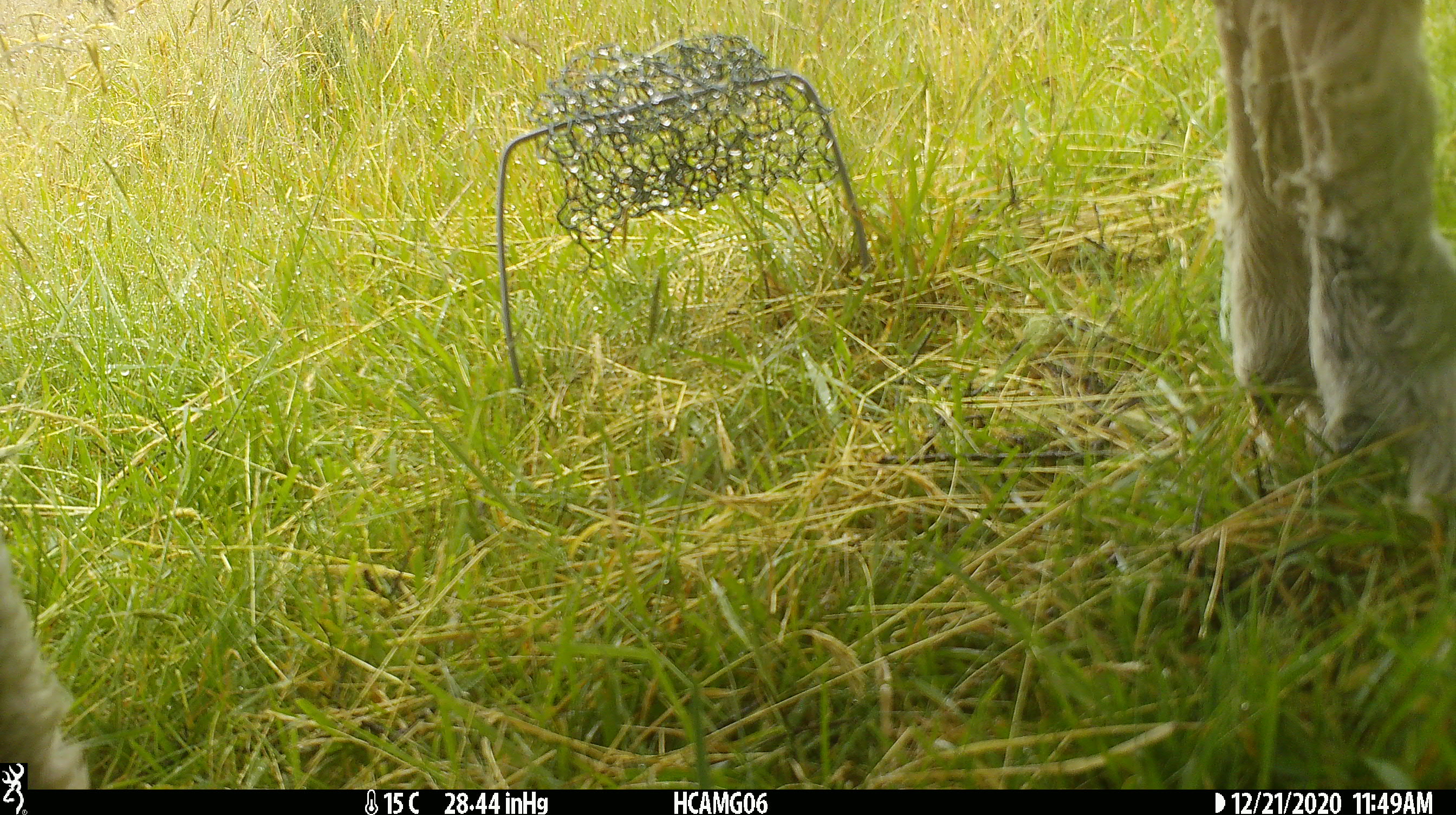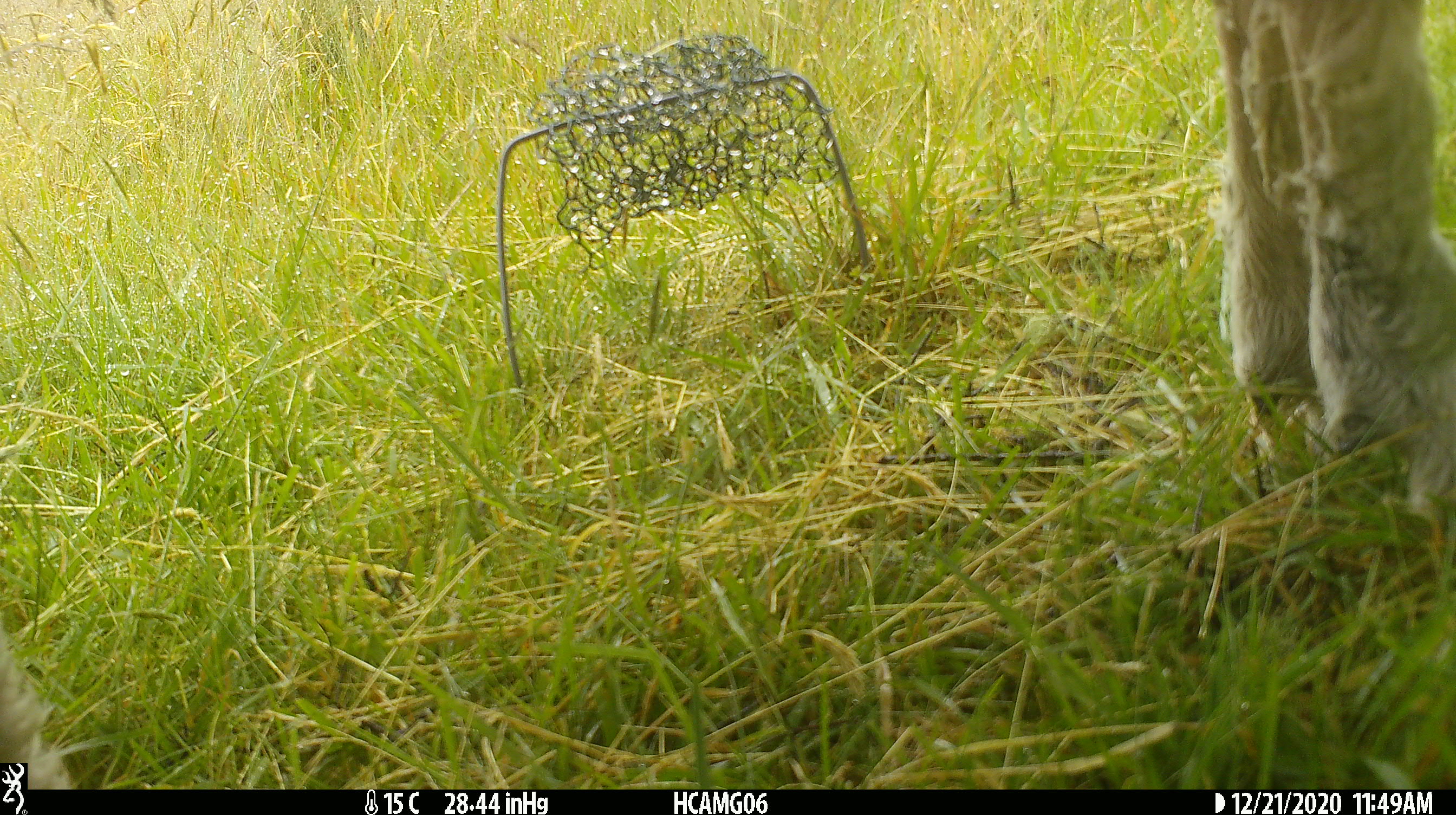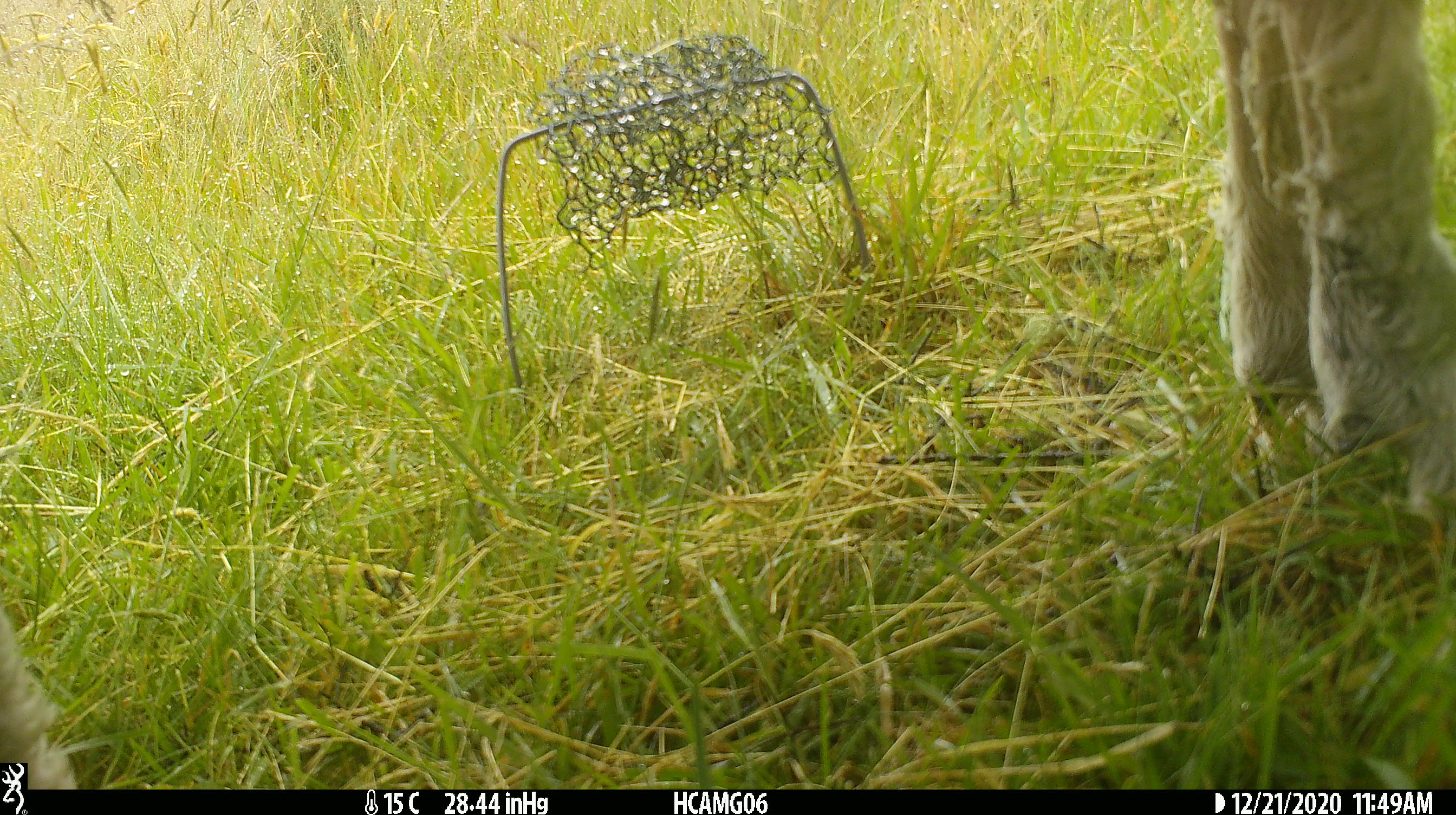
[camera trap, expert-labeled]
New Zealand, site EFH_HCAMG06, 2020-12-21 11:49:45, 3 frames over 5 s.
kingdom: Animalia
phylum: Chordata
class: Mammalia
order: Artiodactyla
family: Bovidae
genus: Ovis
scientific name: Ovis aries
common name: domestic sheep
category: sheep